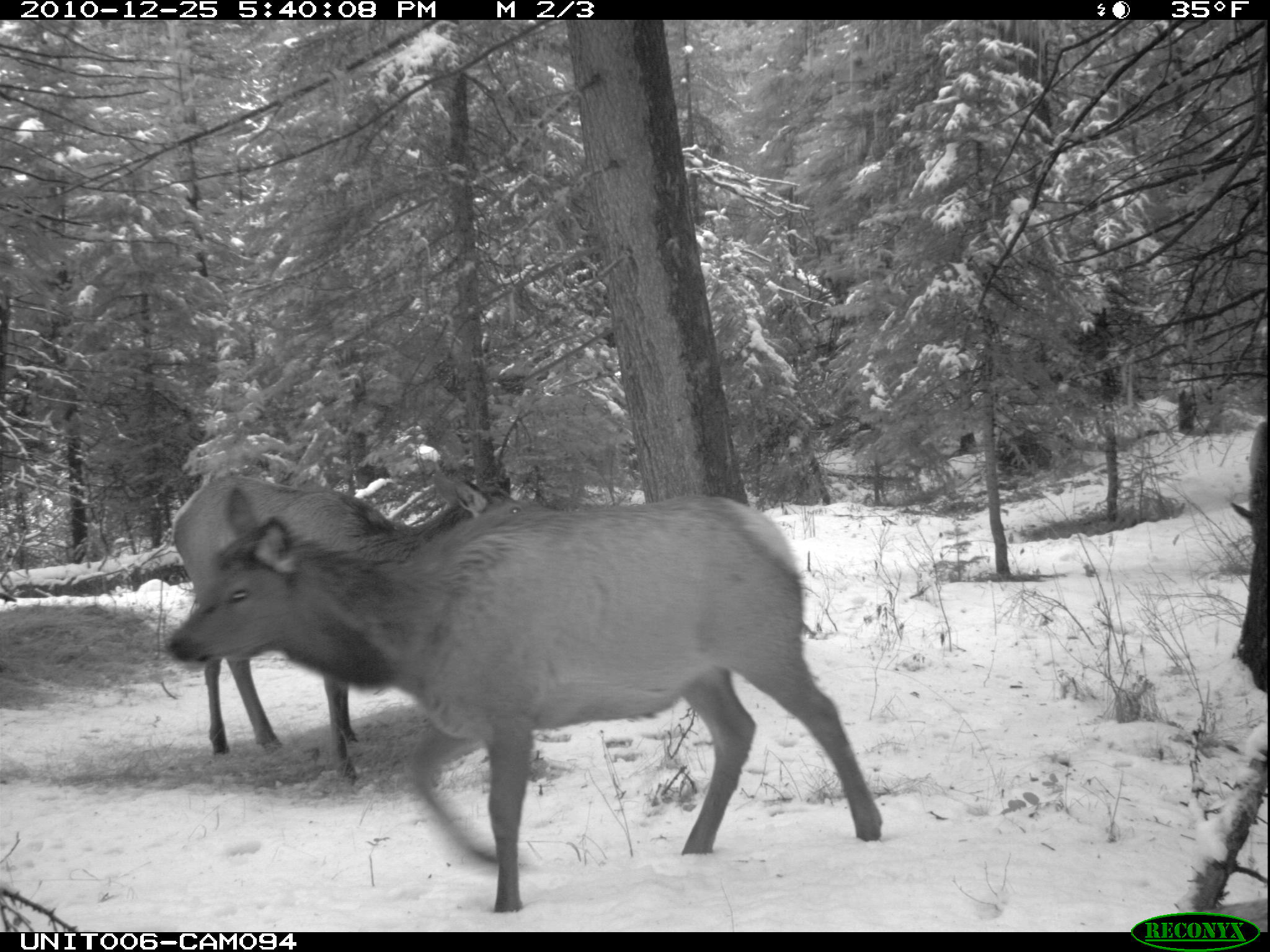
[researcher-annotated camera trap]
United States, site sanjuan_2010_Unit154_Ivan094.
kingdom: Animalia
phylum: Chordata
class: Mammalia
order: Artiodactyla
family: Cervidae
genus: Cervus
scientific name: Cervus elaphus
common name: red deer